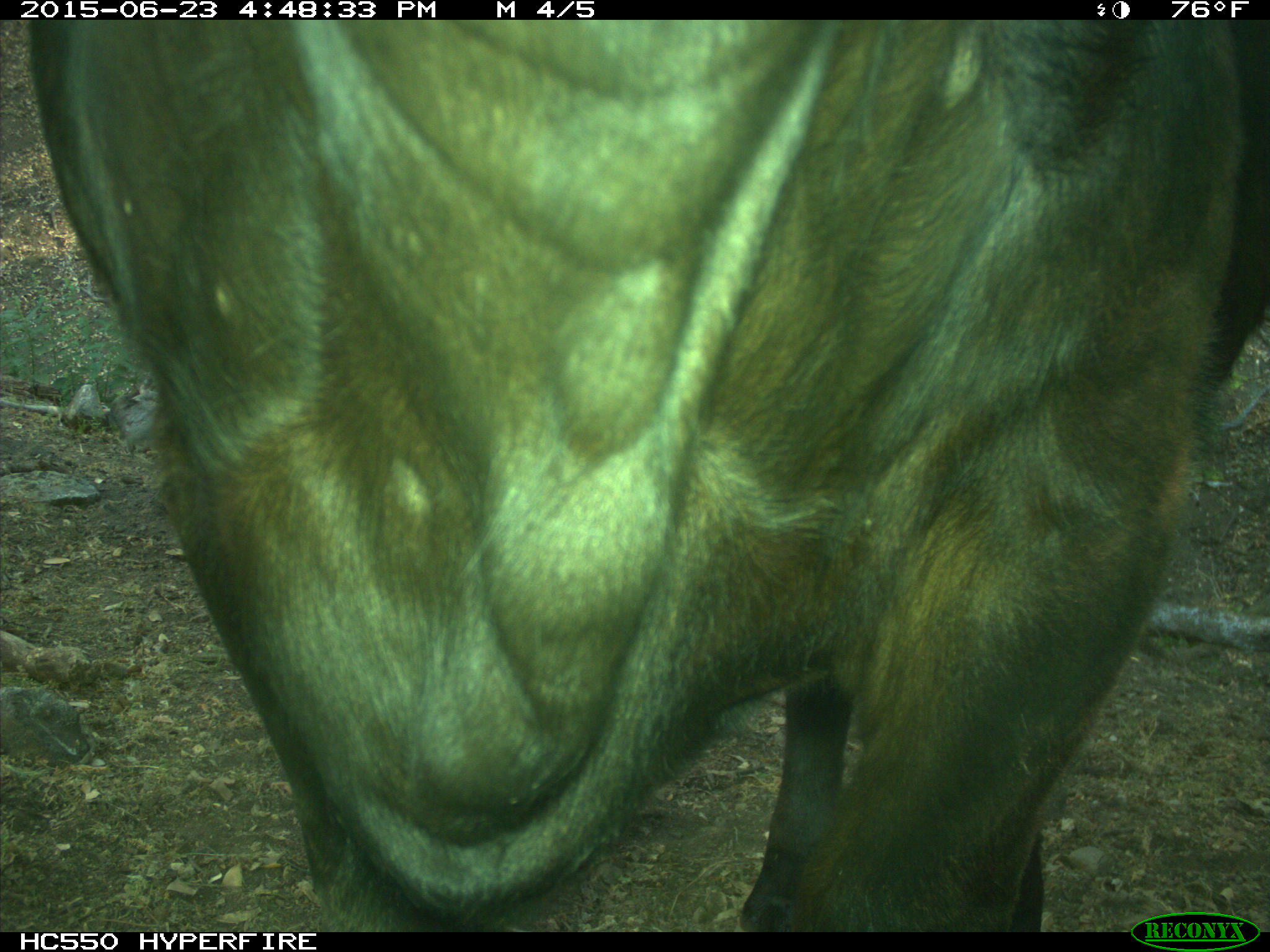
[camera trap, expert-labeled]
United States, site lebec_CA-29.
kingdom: Animalia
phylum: Chordata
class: Mammalia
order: Artiodactyla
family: Bovidae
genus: Bos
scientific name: Bos taurus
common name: domestic cow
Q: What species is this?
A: Bos taurus (domestic cow).